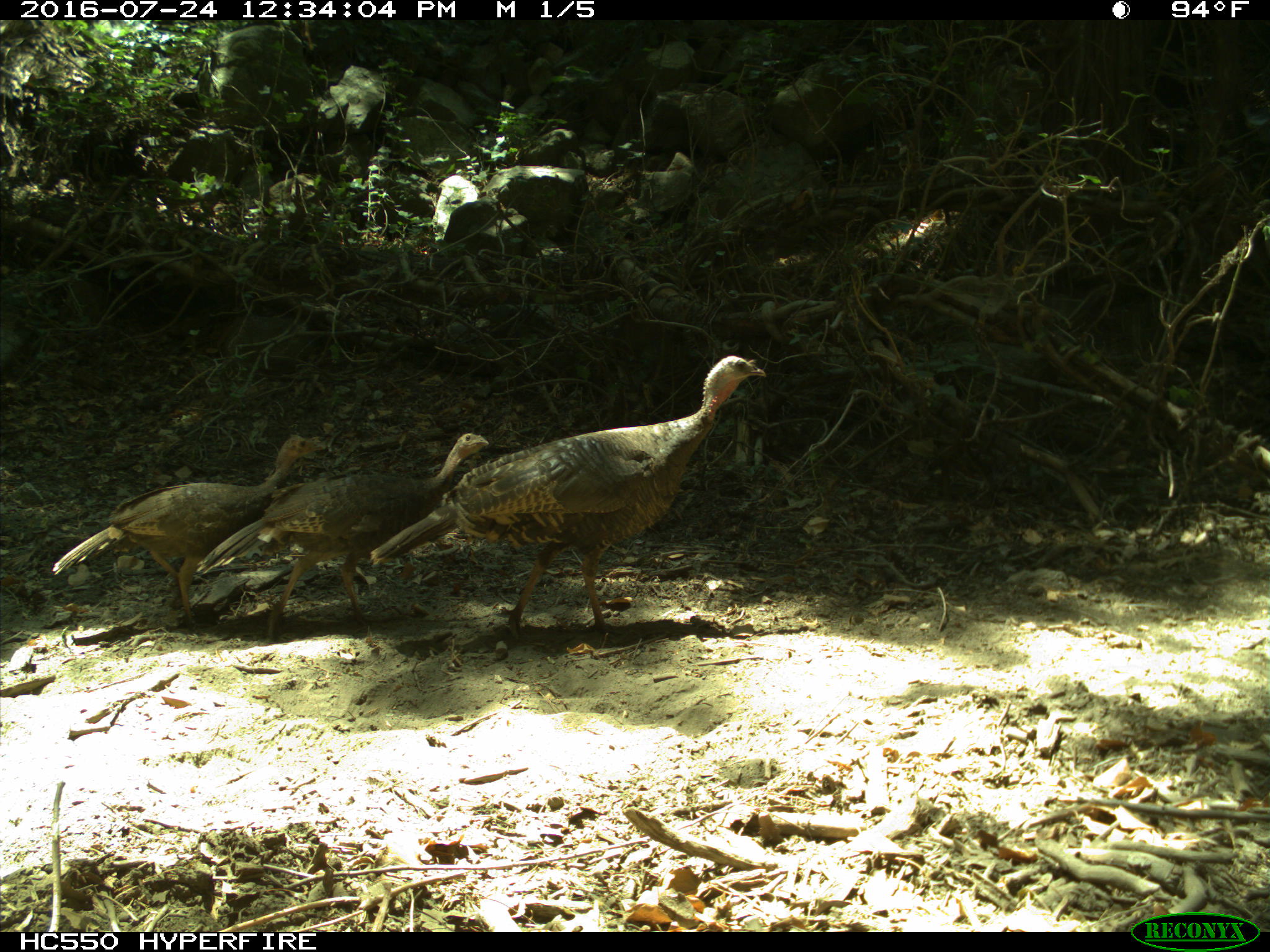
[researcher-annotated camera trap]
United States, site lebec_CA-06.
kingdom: Animalia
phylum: Chordata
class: Aves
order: Galliformes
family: Phasianidae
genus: Meleagris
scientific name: Meleagris gallopavo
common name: wild turkey